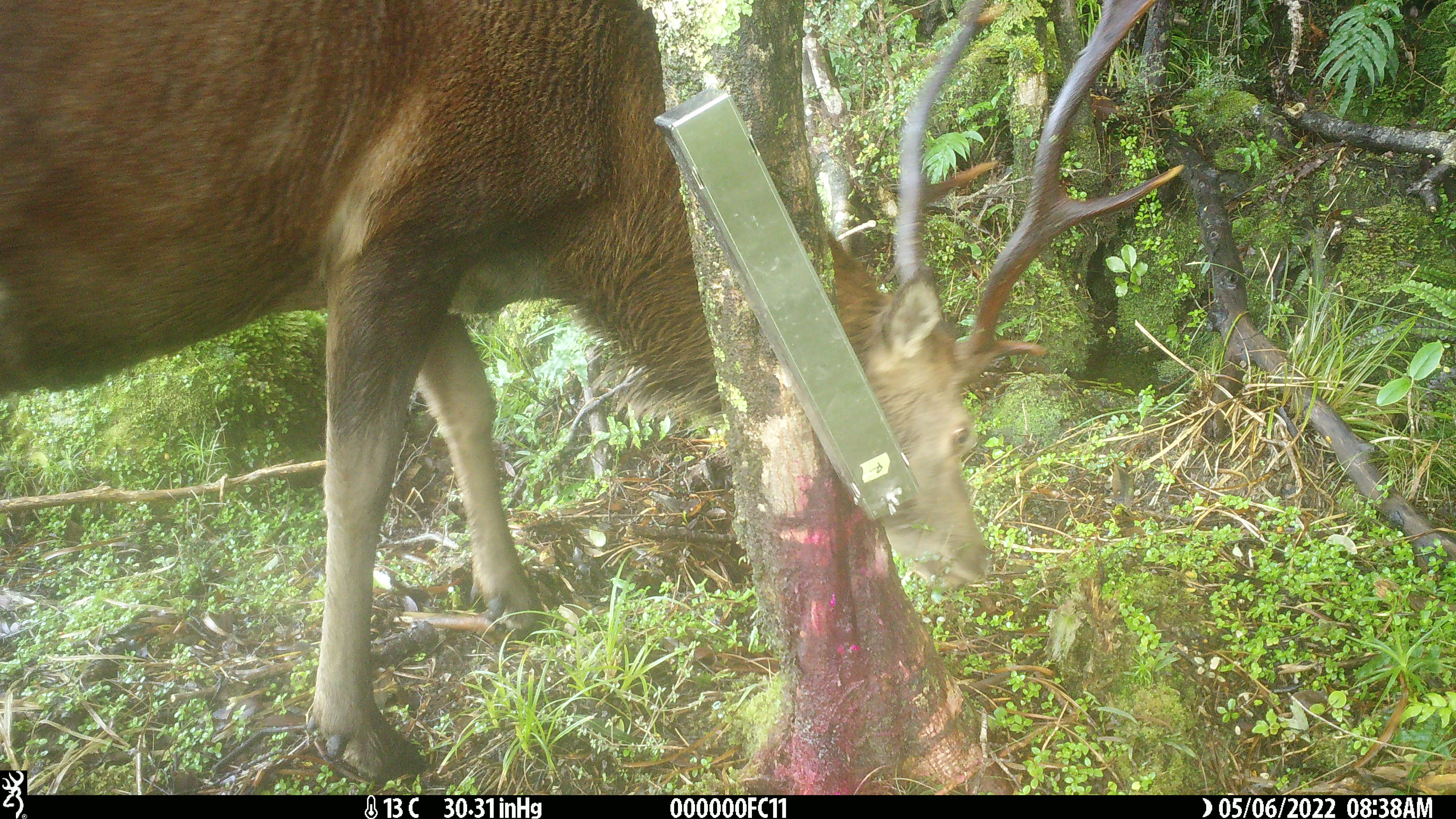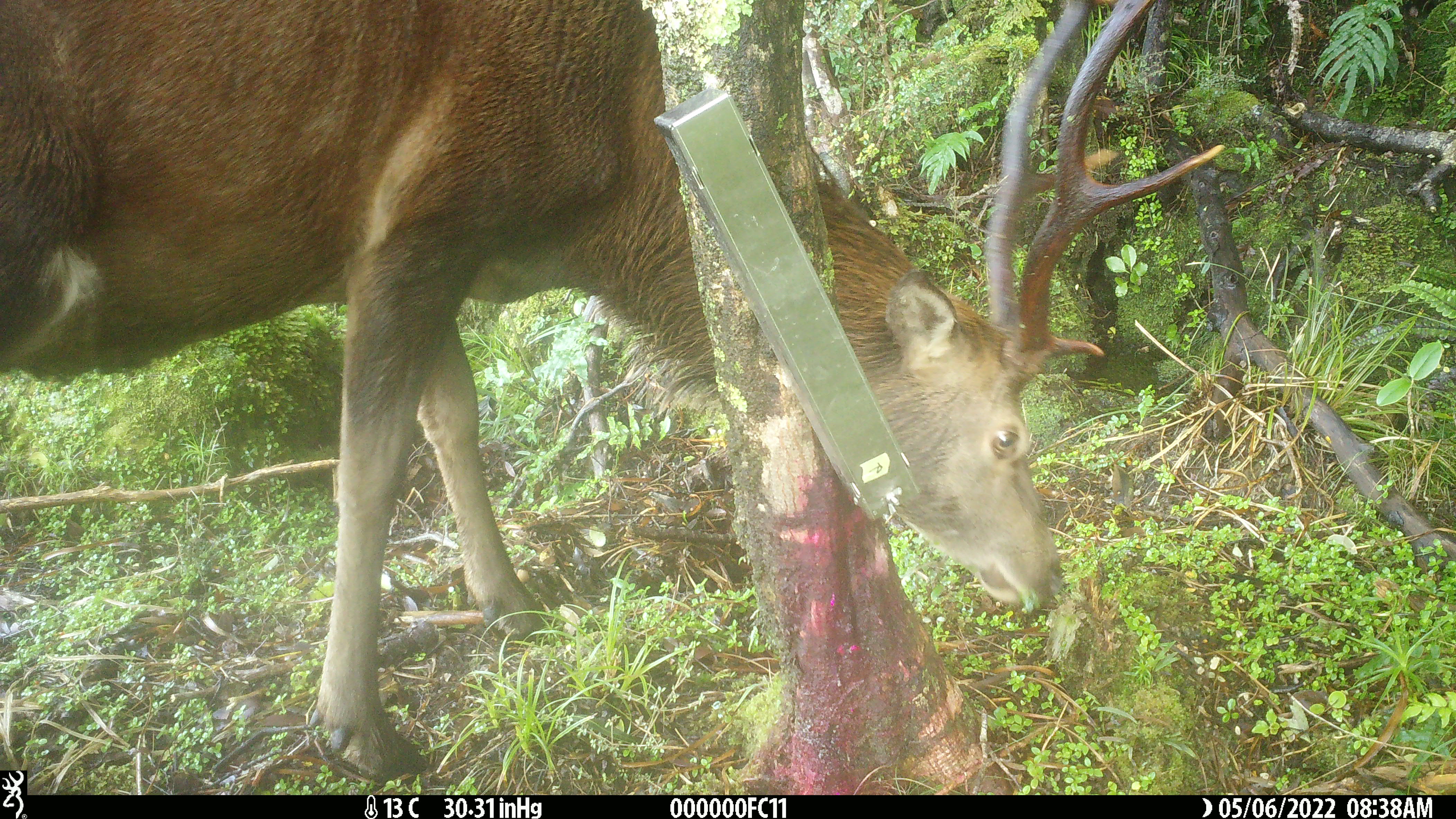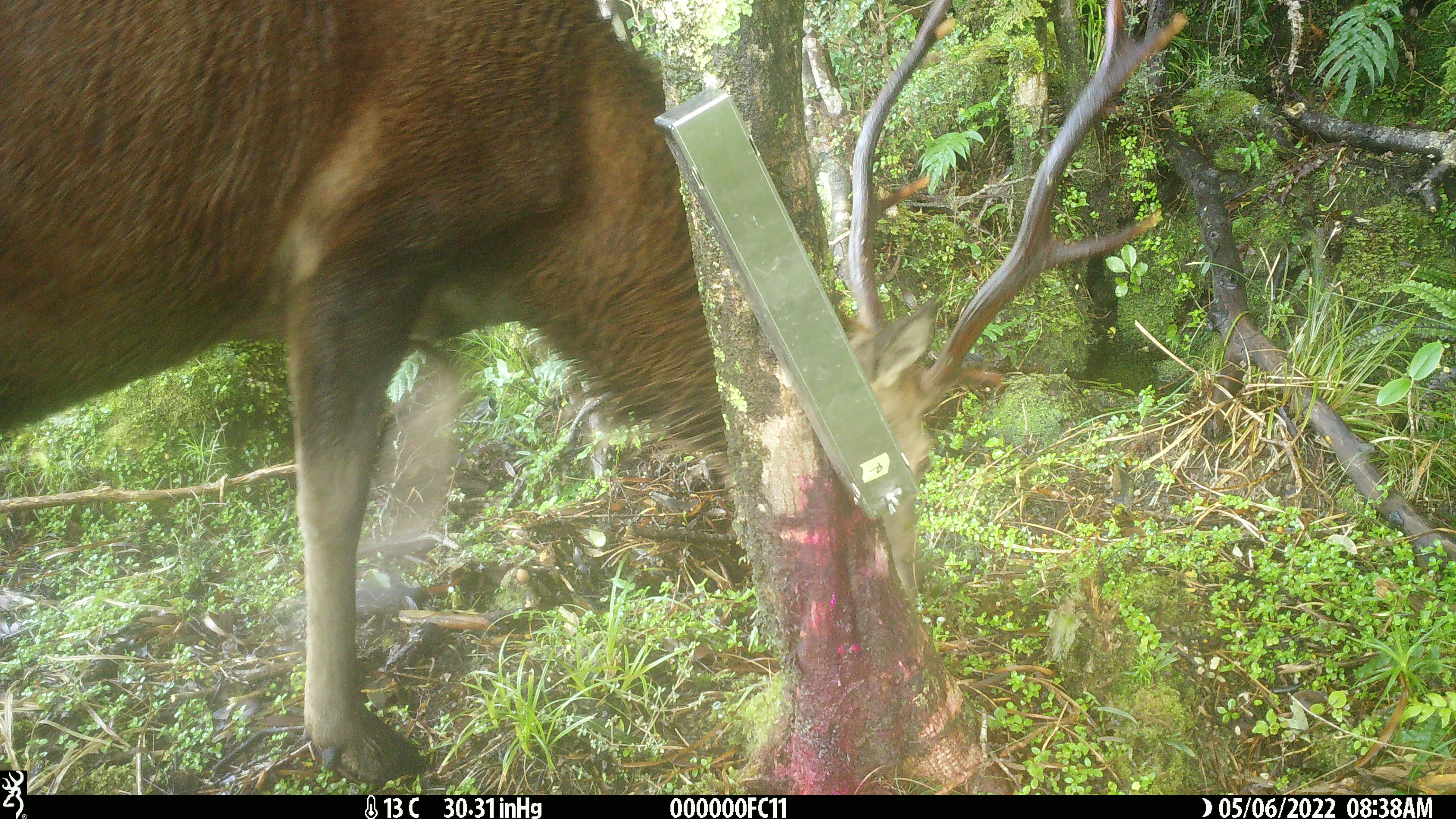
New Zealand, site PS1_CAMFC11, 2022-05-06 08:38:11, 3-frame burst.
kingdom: Animalia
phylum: Chordata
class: Mammalia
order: Artiodactyla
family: Cervidae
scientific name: Cervidae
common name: deer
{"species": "deer (Cervidae)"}